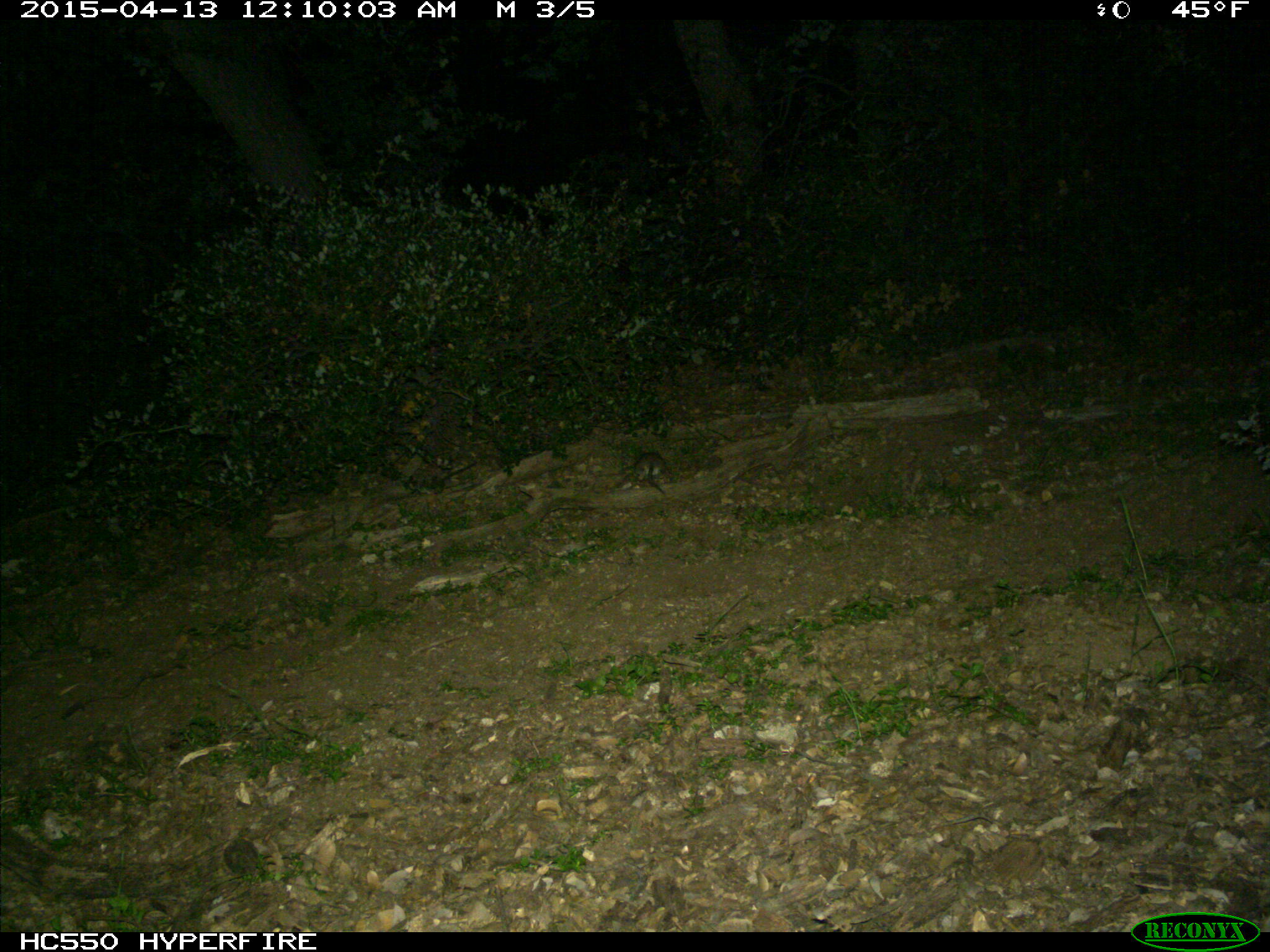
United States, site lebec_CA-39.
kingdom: Animalia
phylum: Chordata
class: Mammalia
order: Rodentia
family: Cricetidae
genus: Neotoma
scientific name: Neotoma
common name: pack rat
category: unidentified pack rat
Unidentified pack rat (pack rat) (Neotoma).